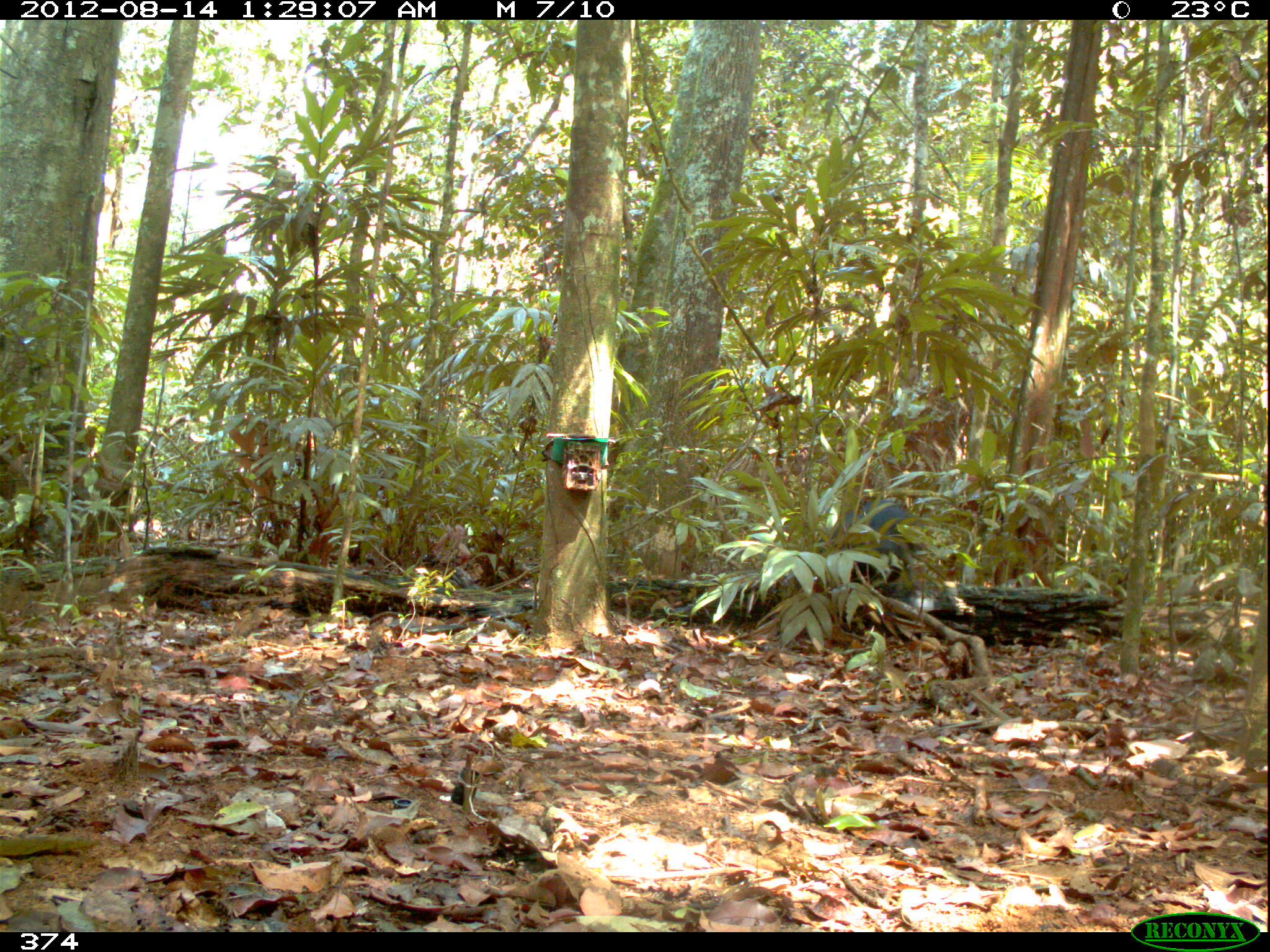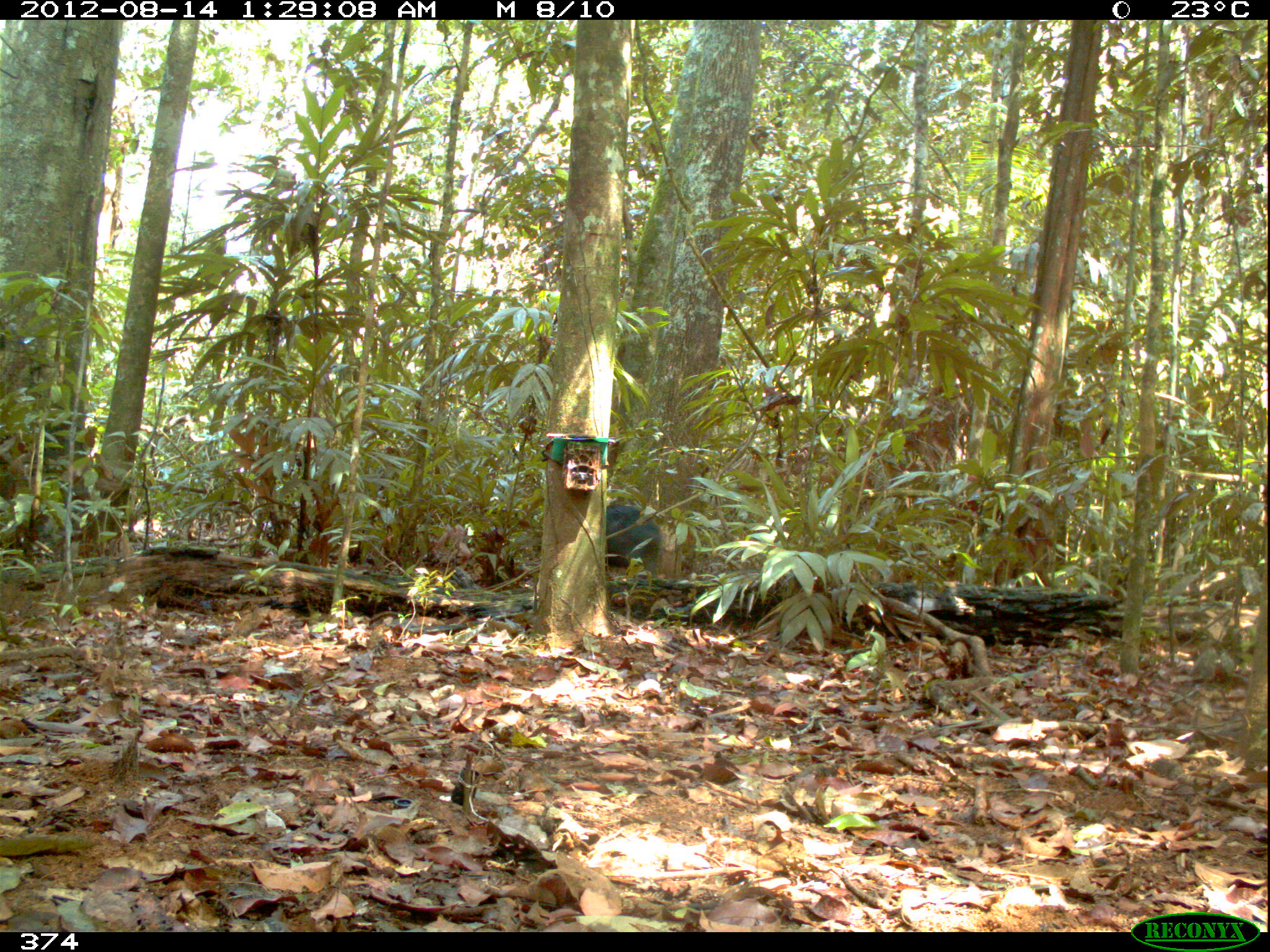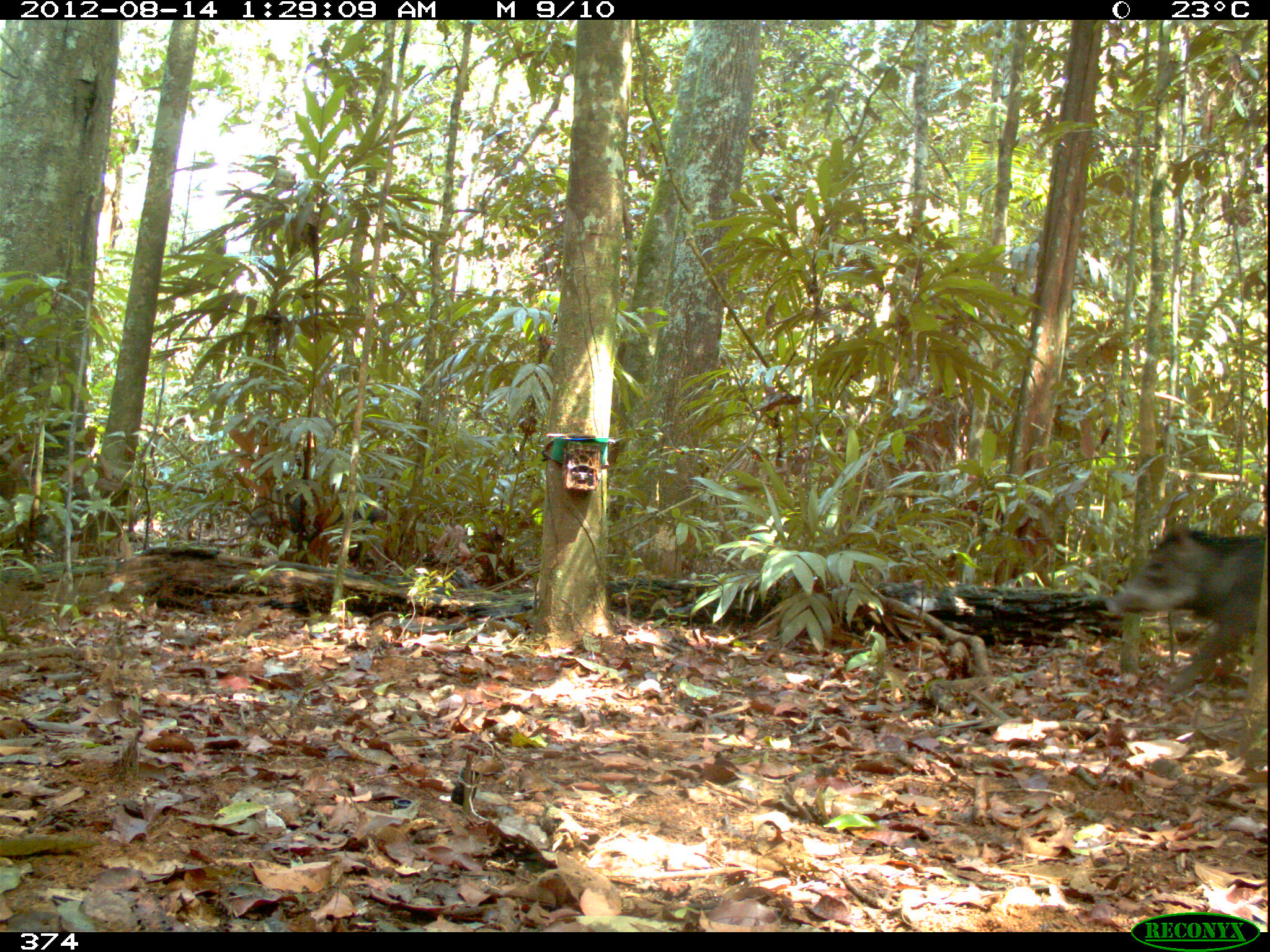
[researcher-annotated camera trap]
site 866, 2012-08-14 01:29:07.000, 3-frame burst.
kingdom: Animalia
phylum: Chordata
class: Mammalia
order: Artiodactyla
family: Tayassuidae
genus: Tayassu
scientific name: Tayassu pecari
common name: white-lipped peccary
Tayassu pecari (white-lipped peccary).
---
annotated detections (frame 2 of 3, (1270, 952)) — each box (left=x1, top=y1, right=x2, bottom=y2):
tayassu pecari: (left=602, top=497, right=663, bottom=572)